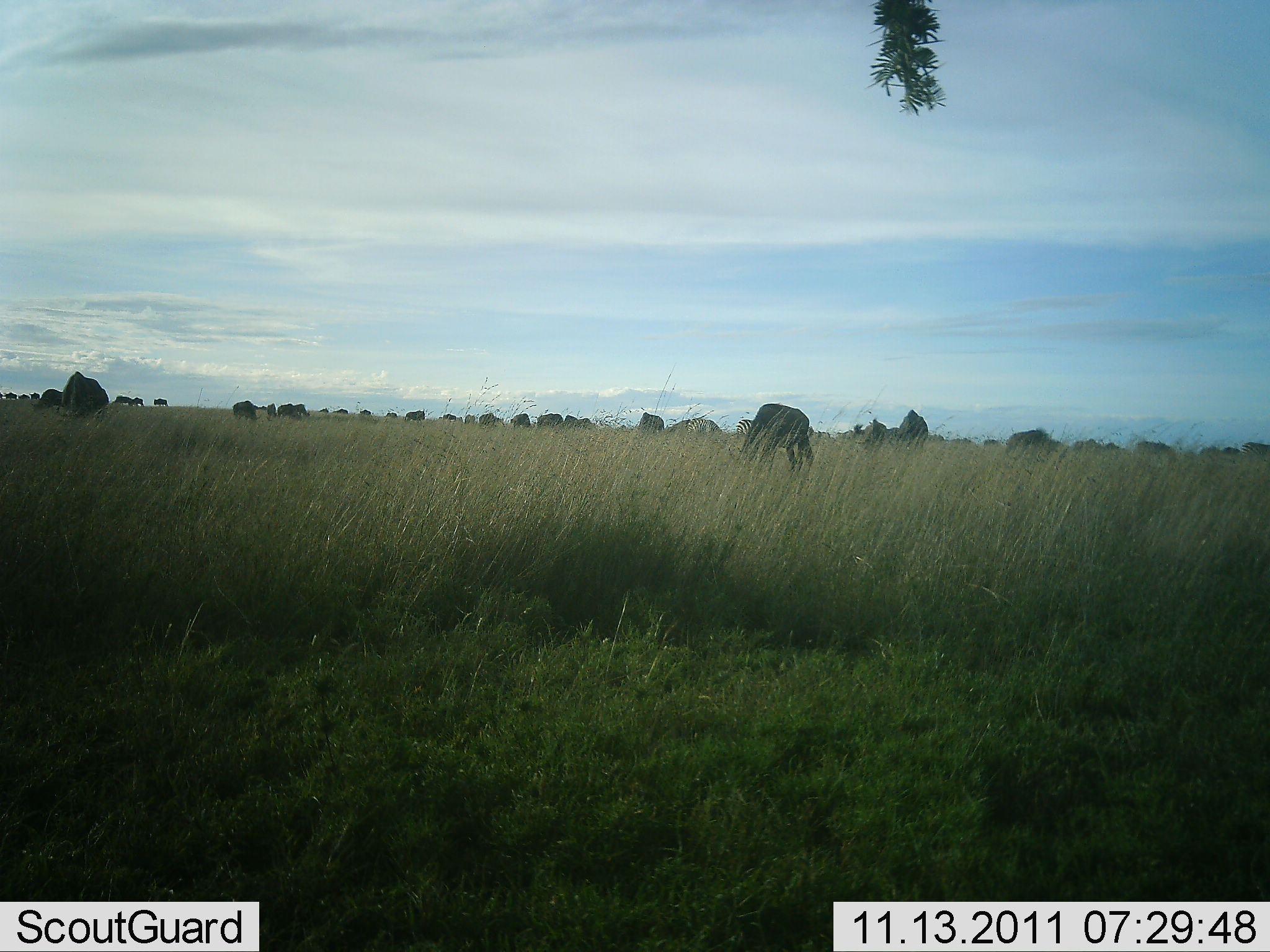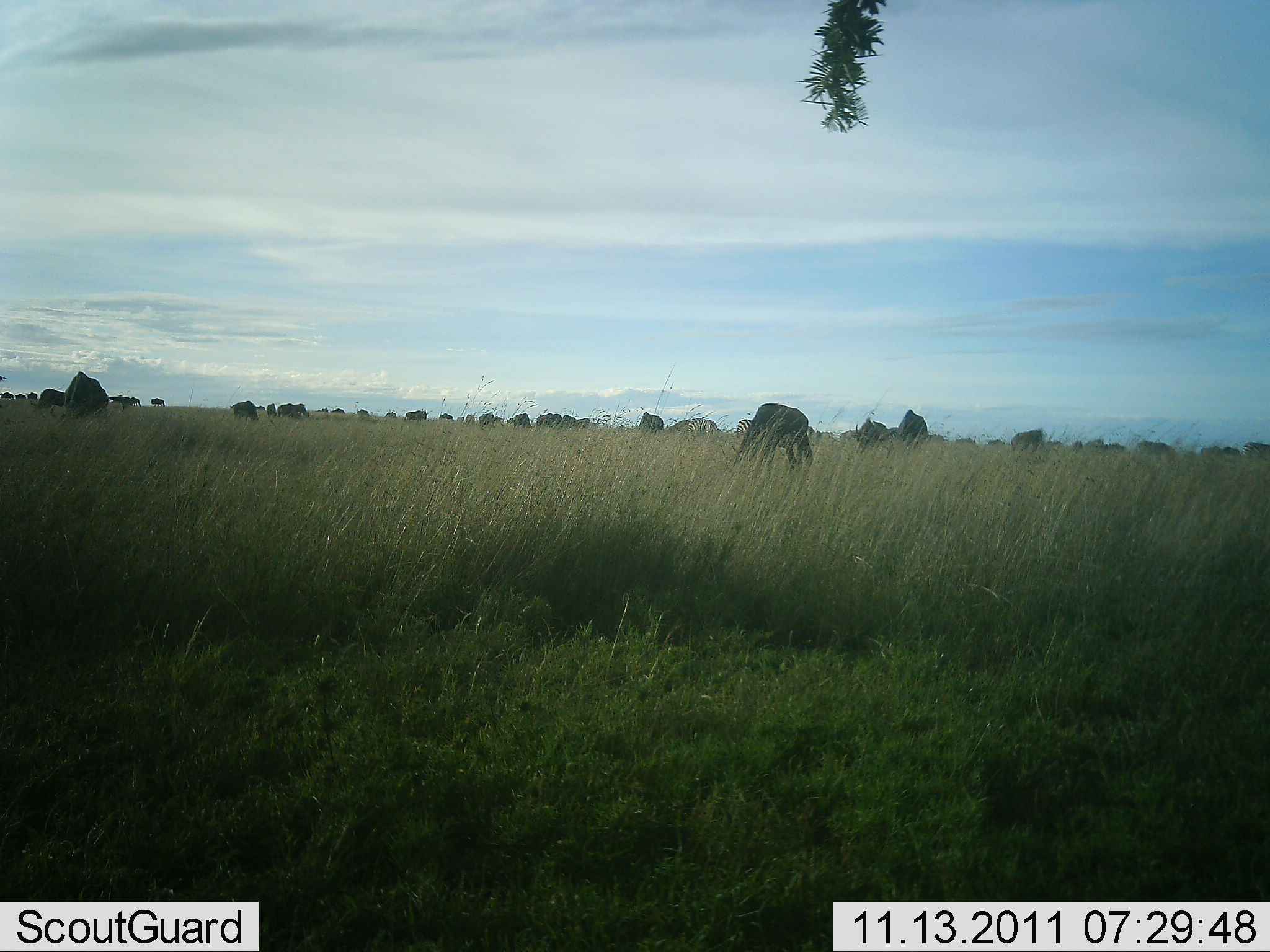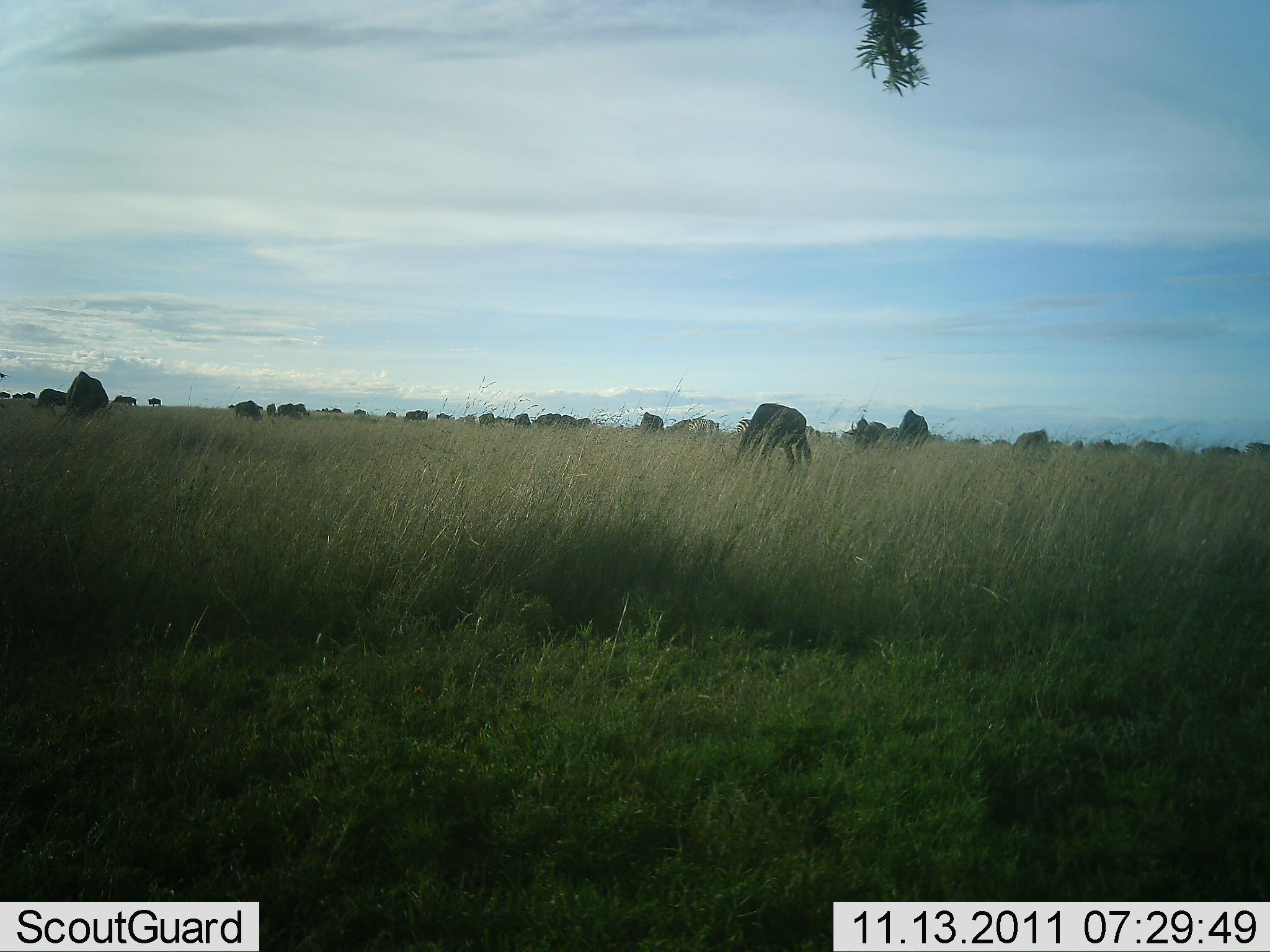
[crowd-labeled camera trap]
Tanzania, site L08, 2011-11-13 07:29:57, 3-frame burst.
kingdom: Animalia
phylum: Chordata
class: Mammalia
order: Artiodactyla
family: Bovidae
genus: Connochaetes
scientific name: Connochaetes taurinus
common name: blue wildebeest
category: wildebeest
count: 11-50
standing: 38%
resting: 0%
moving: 8%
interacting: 8%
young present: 0%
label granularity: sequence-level